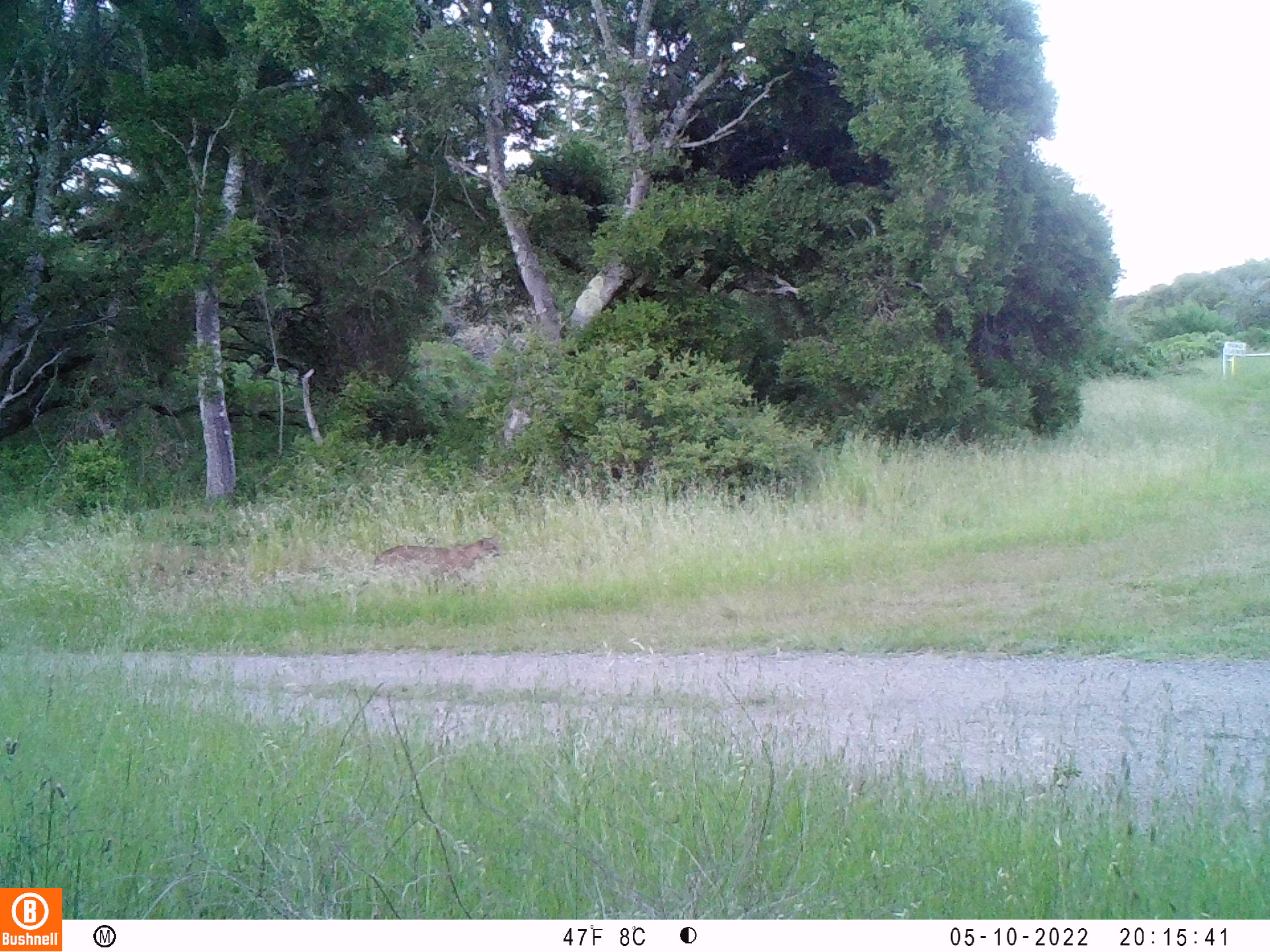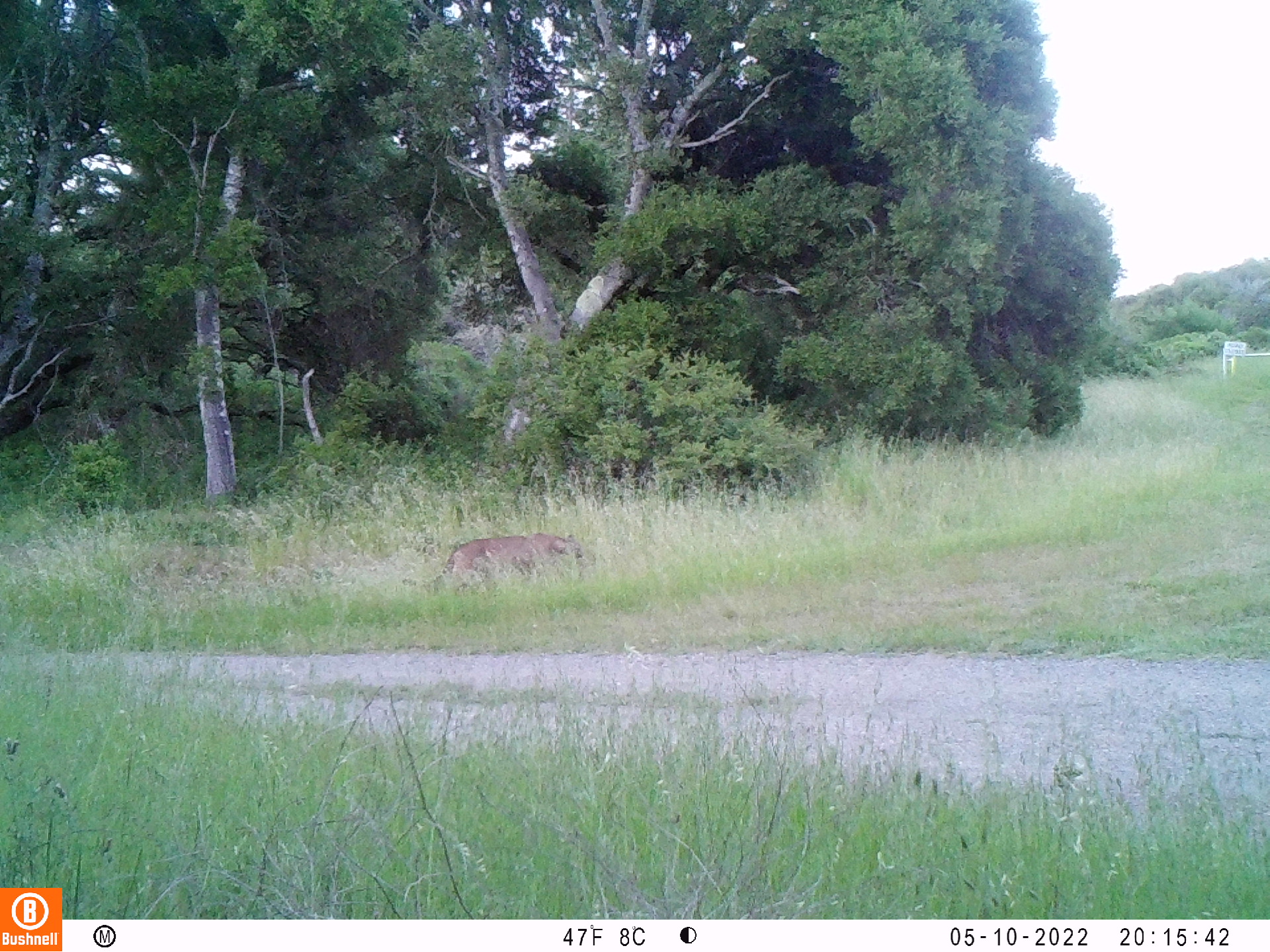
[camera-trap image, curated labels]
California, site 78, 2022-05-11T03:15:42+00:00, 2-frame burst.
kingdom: Animalia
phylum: Chordata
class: Mammalia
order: Carnivora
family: Felidae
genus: Puma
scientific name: Puma concolor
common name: puma